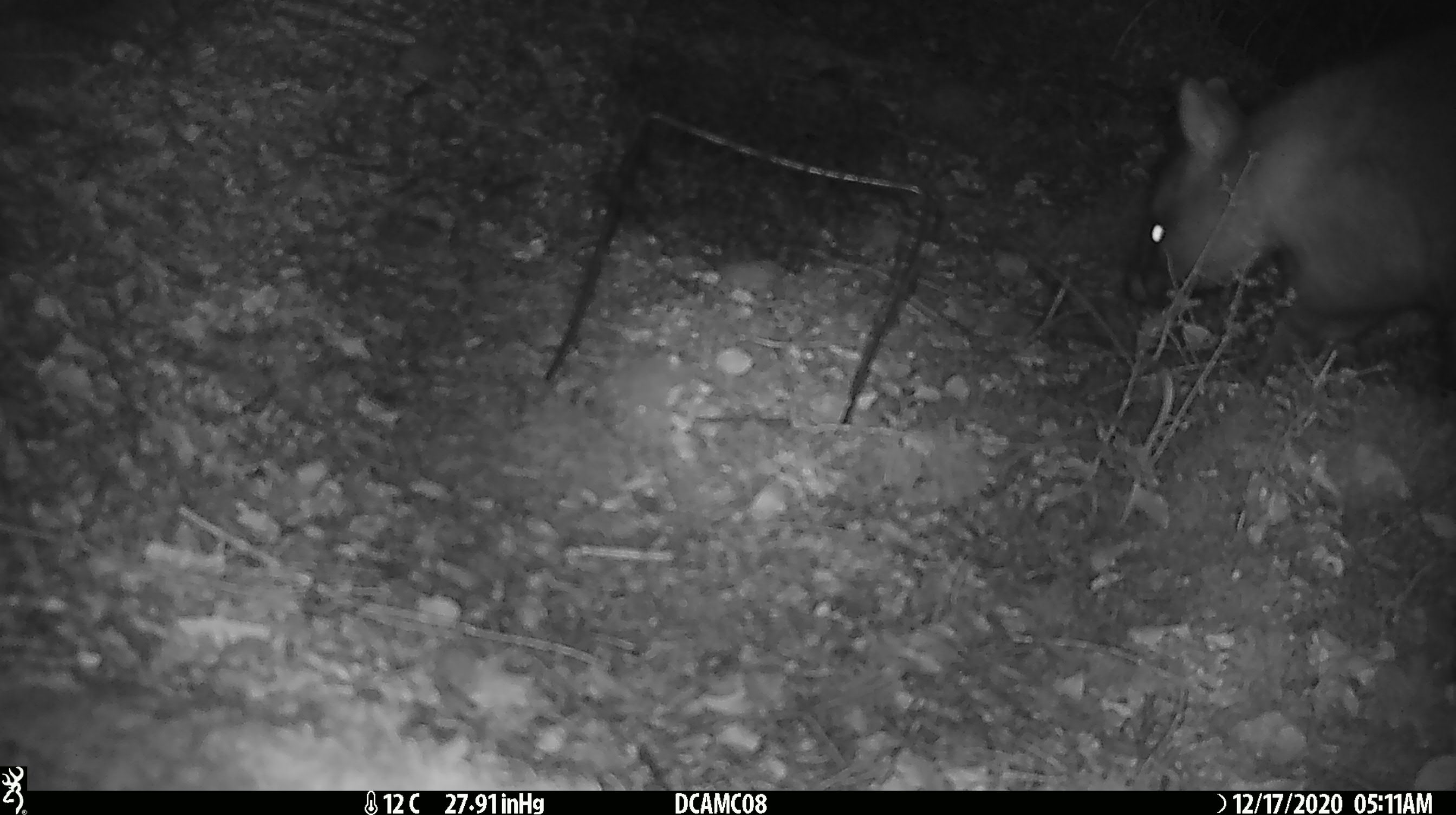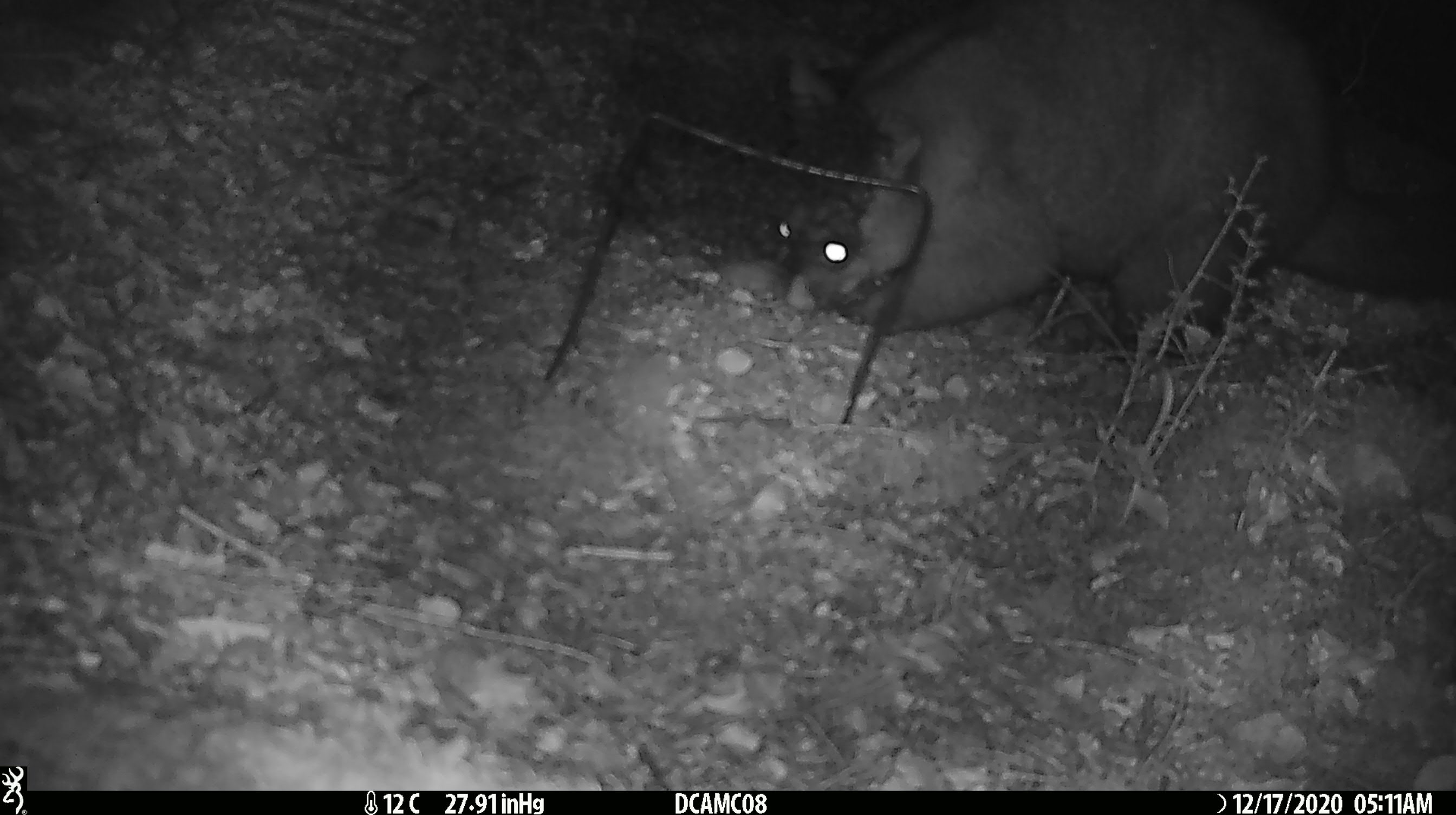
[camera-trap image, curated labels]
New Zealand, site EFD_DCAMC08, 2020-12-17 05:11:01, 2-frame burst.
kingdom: Animalia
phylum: Chordata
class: Mammalia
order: Diprotodontia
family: Phalangeridae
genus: Trichosurus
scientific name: Trichosurus vulpecula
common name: common brushtail possum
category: possum